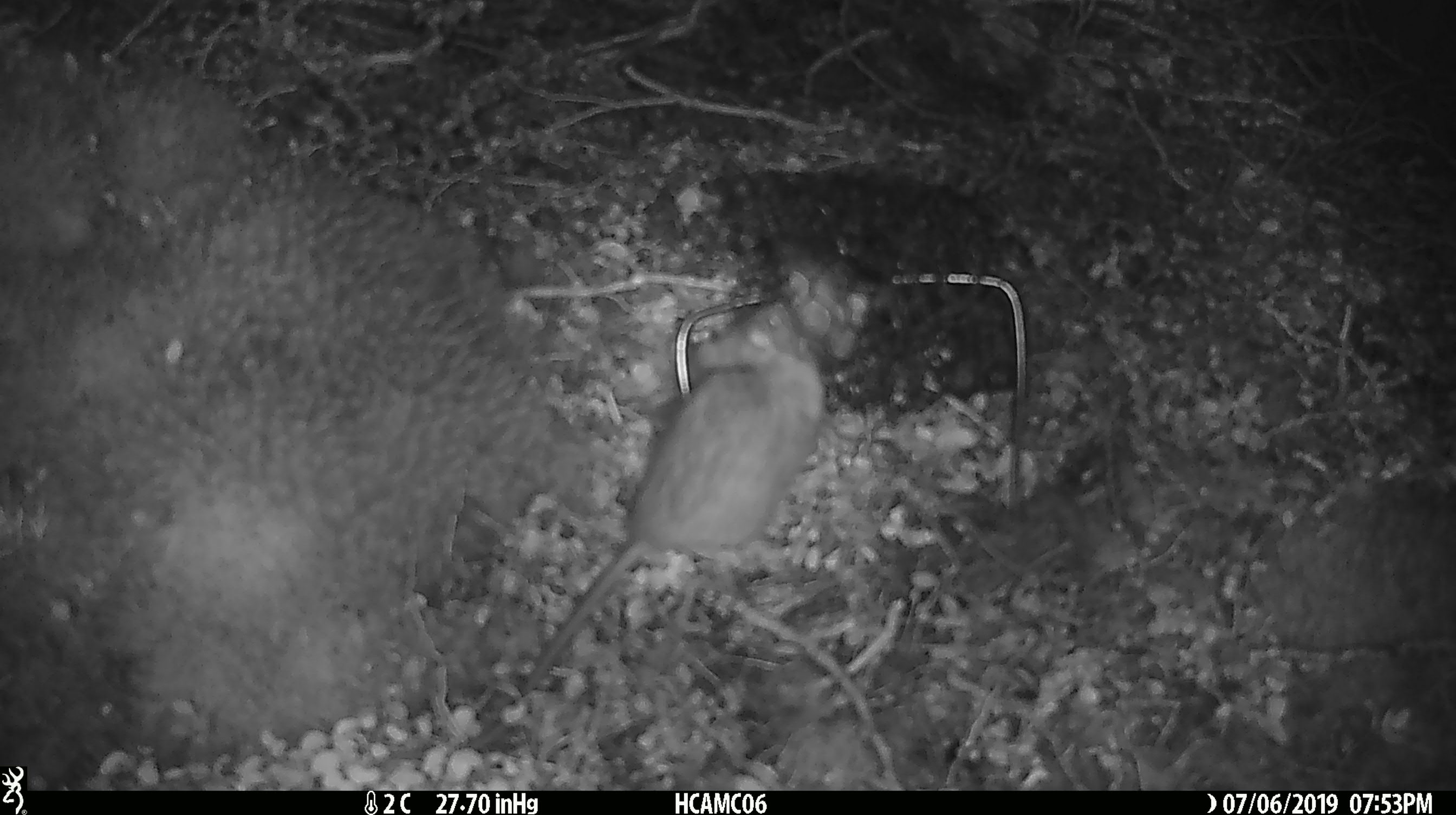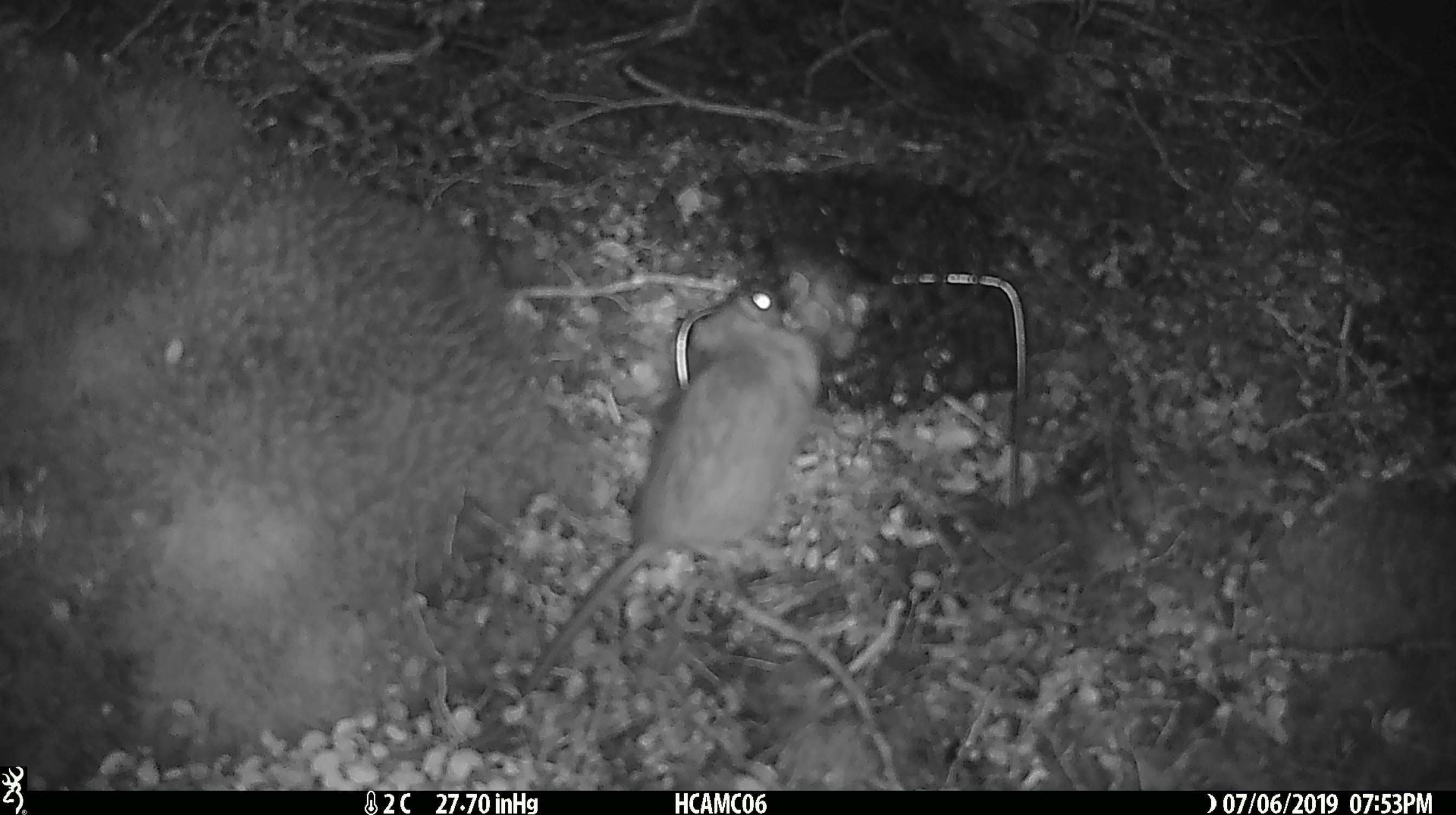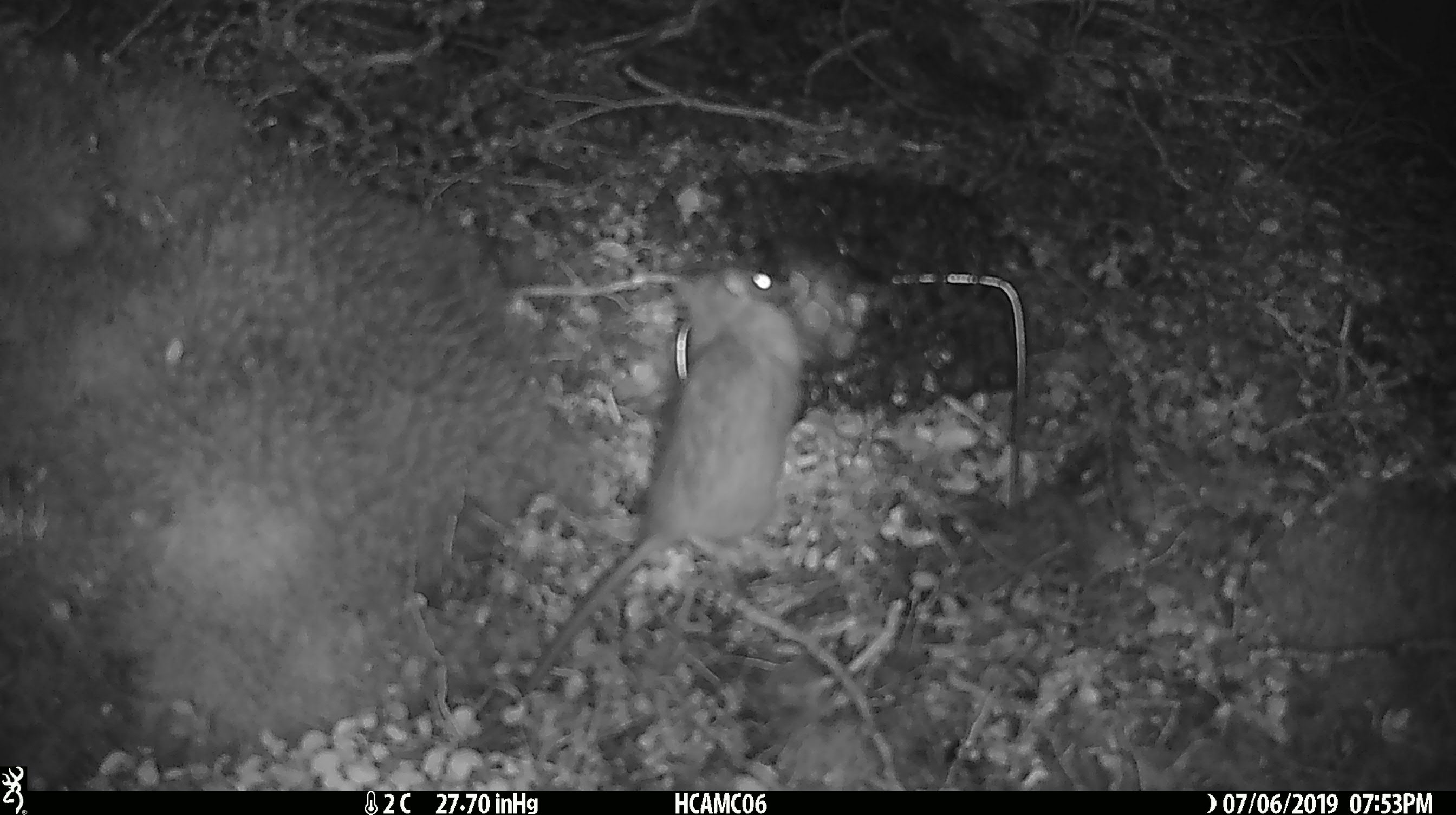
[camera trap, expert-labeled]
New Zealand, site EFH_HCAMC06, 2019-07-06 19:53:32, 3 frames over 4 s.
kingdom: Animalia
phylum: Chordata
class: Mammalia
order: Rodentia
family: Muridae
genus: Rattus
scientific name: Rattus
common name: rat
Rat (Rattus).